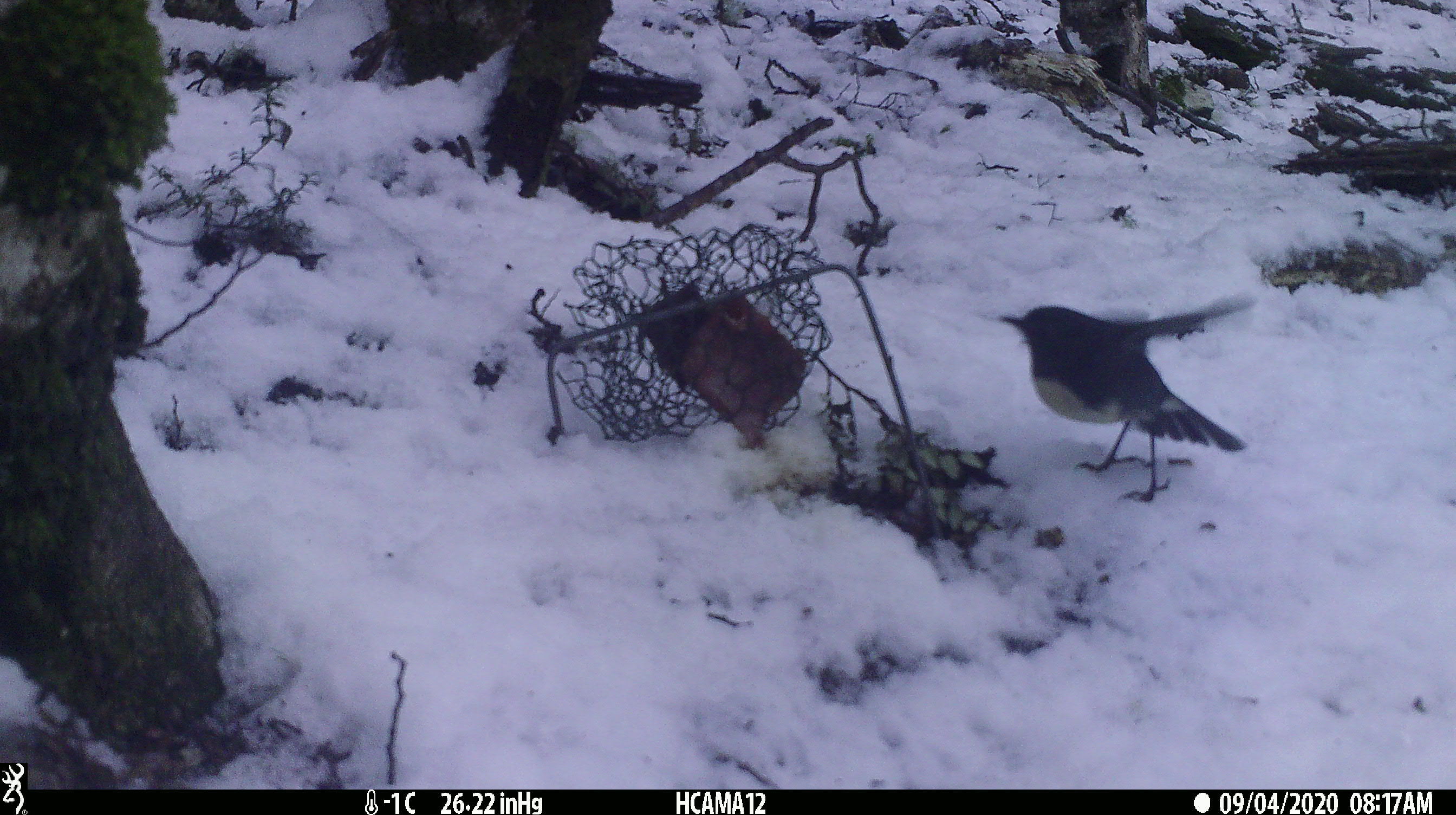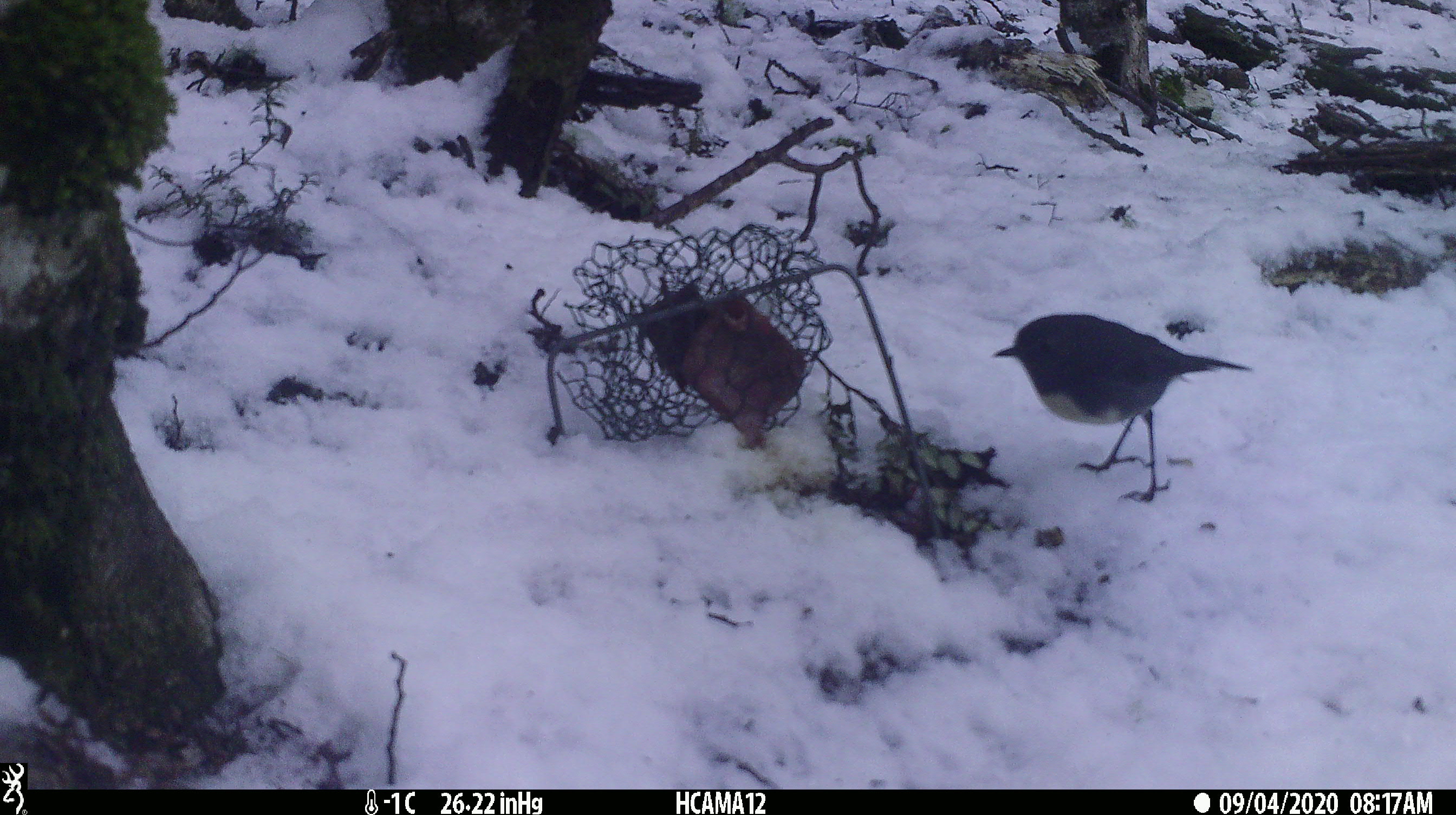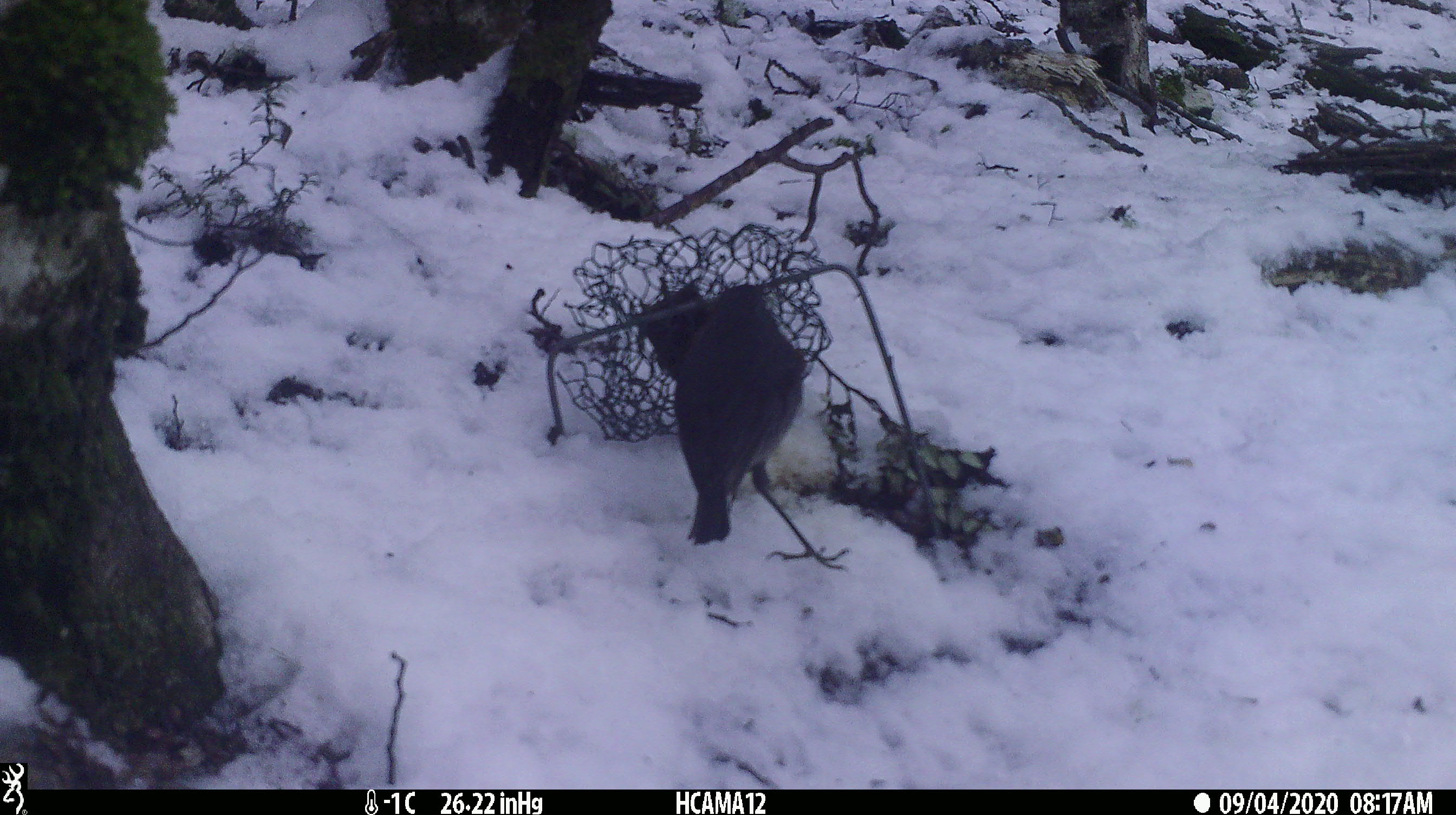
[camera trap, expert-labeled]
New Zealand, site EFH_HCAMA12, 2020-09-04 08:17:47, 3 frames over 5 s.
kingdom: Animalia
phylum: Chordata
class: Aves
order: Passeriformes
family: Petroicidae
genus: Petroica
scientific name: Petroica australis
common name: new zealand robin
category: robin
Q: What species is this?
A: Robin (new zealand robin) (Petroica australis).